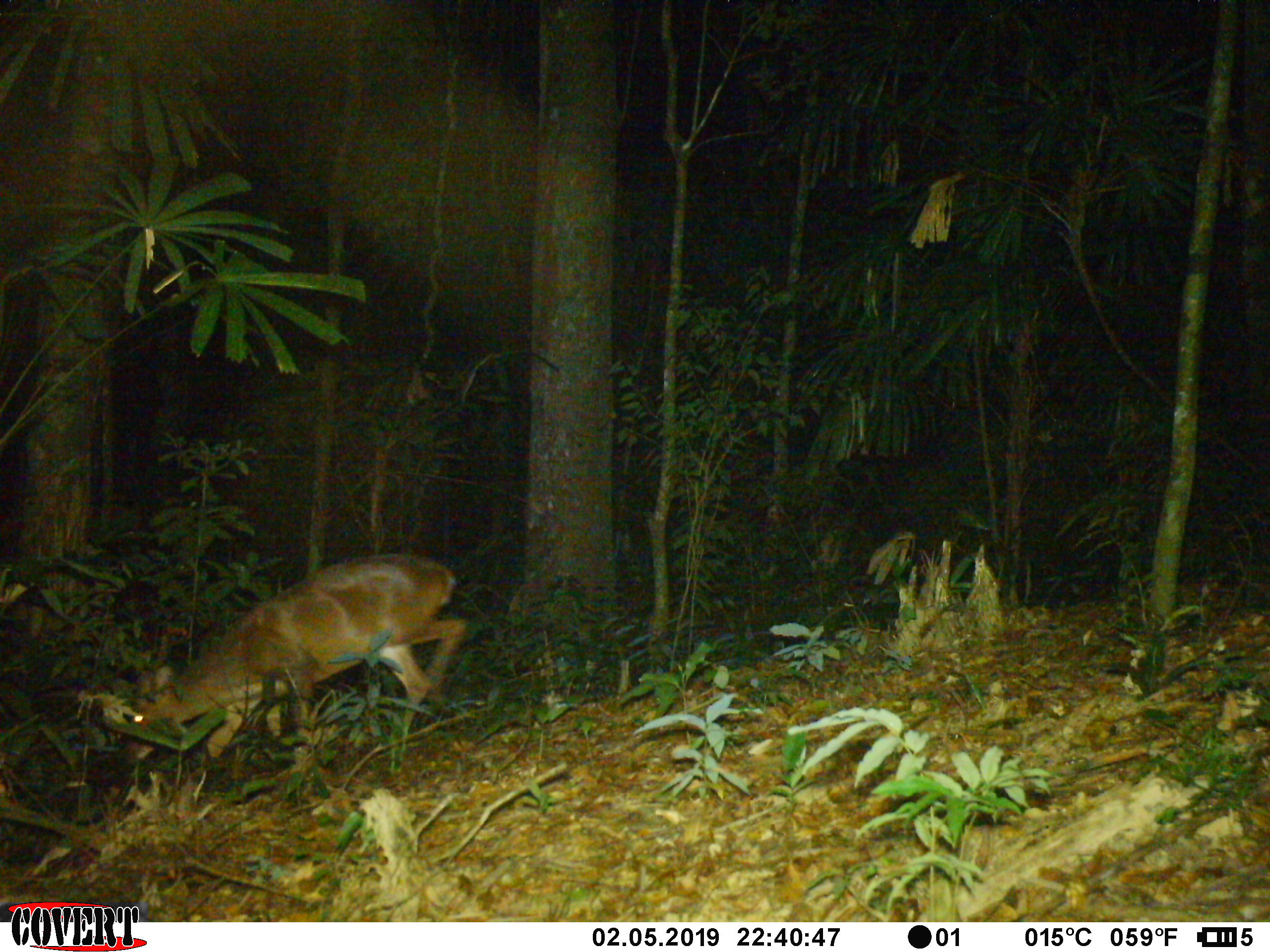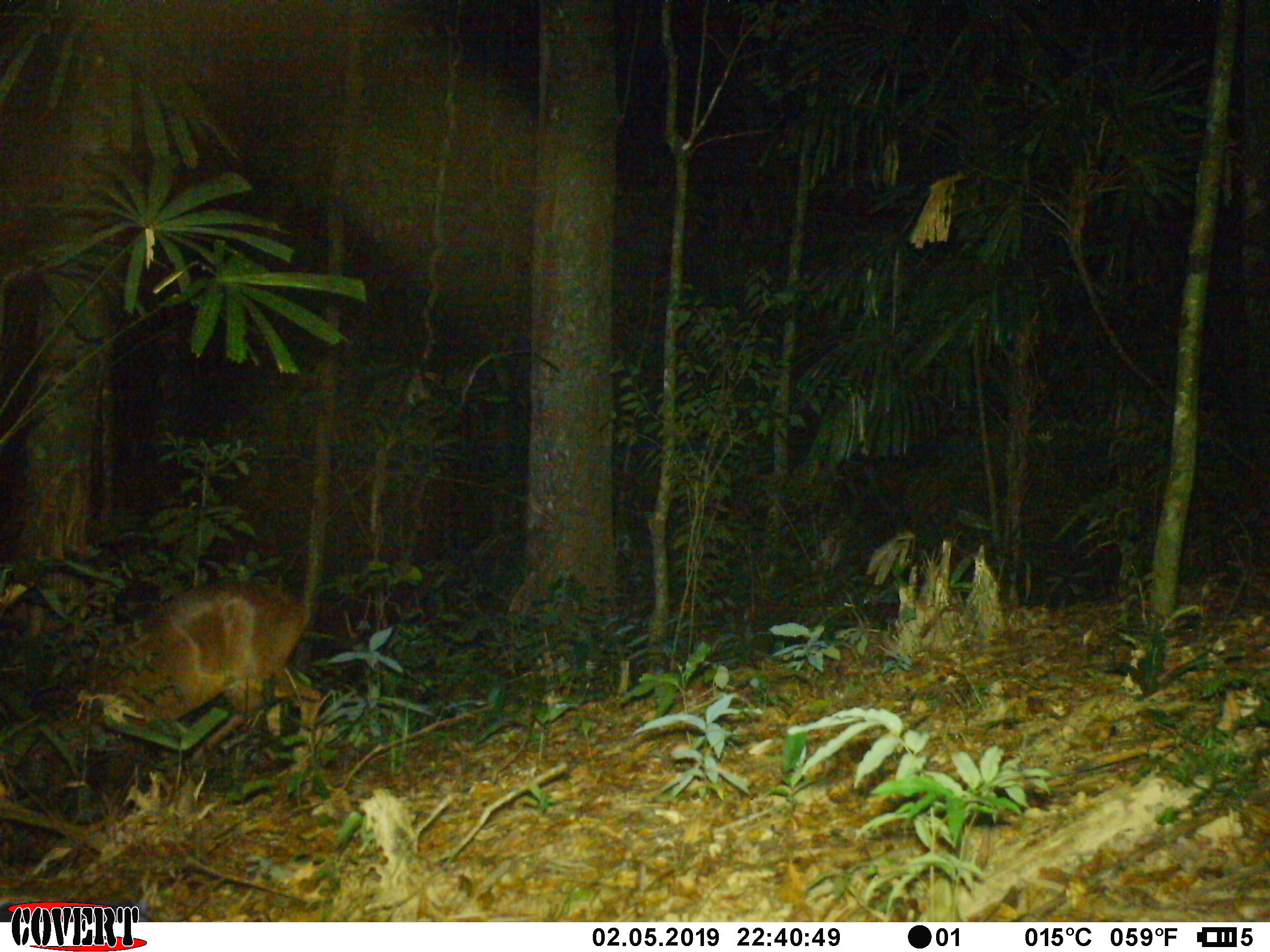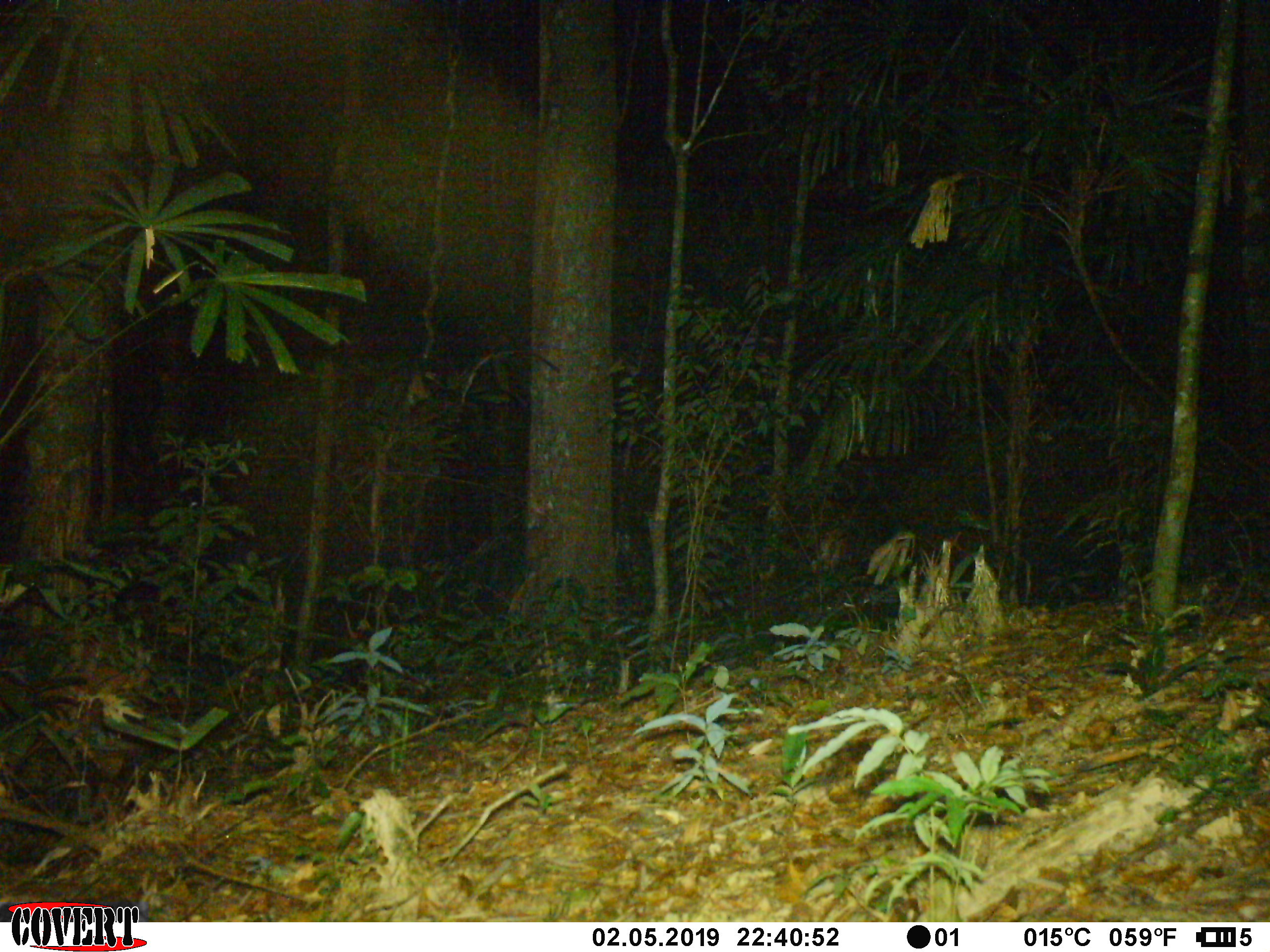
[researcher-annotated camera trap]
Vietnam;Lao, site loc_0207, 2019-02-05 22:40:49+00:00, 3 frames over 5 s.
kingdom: Animalia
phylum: Chordata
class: Mammalia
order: Artiodactyla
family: Cervidae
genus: Muntiacus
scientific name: Muntiacus vuquangensis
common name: large-antlered muntjac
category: large antlered muntjac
Large antlered muntjac (large-antlered muntjac) (Muntiacus vuquangensis). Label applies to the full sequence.